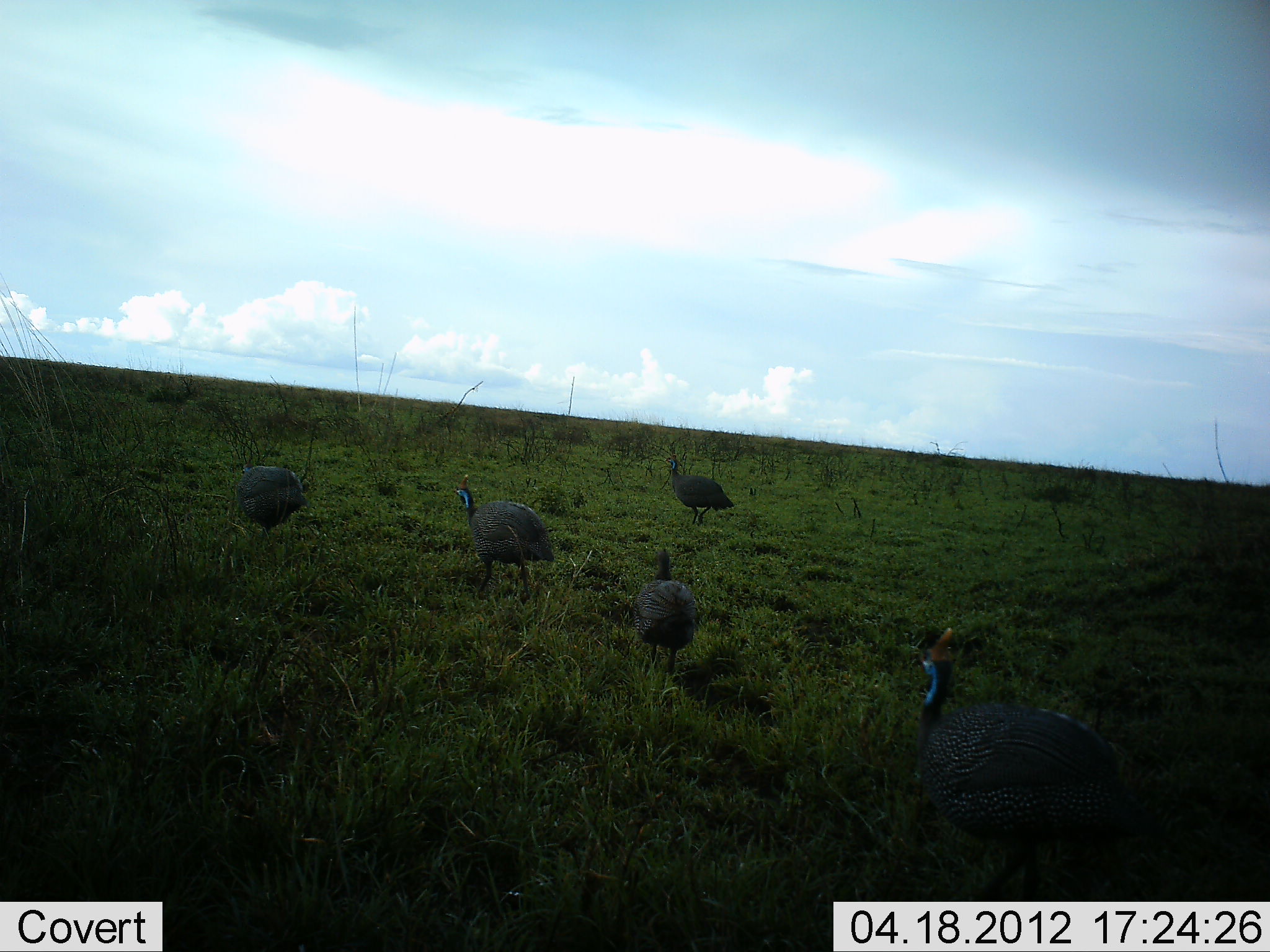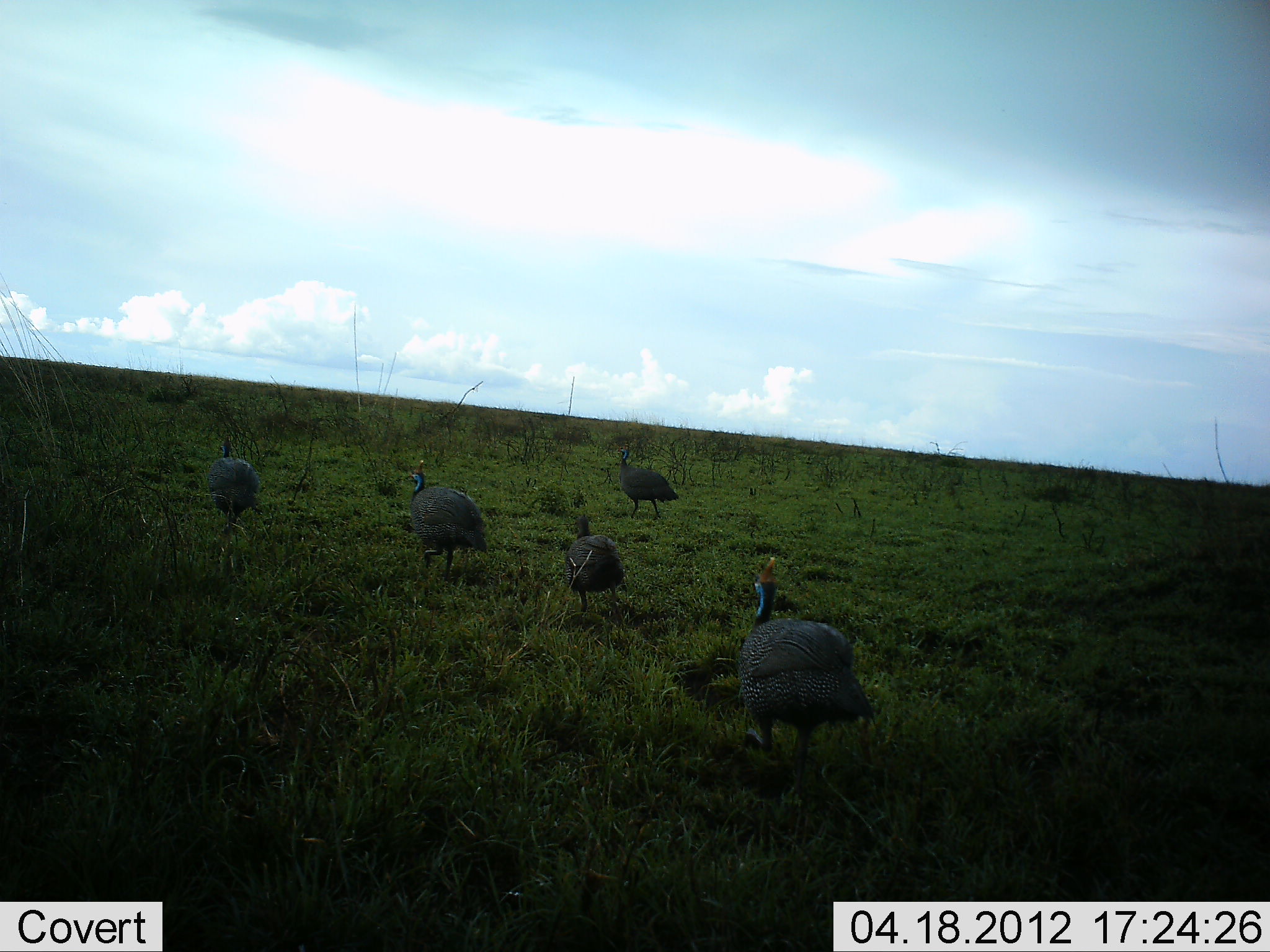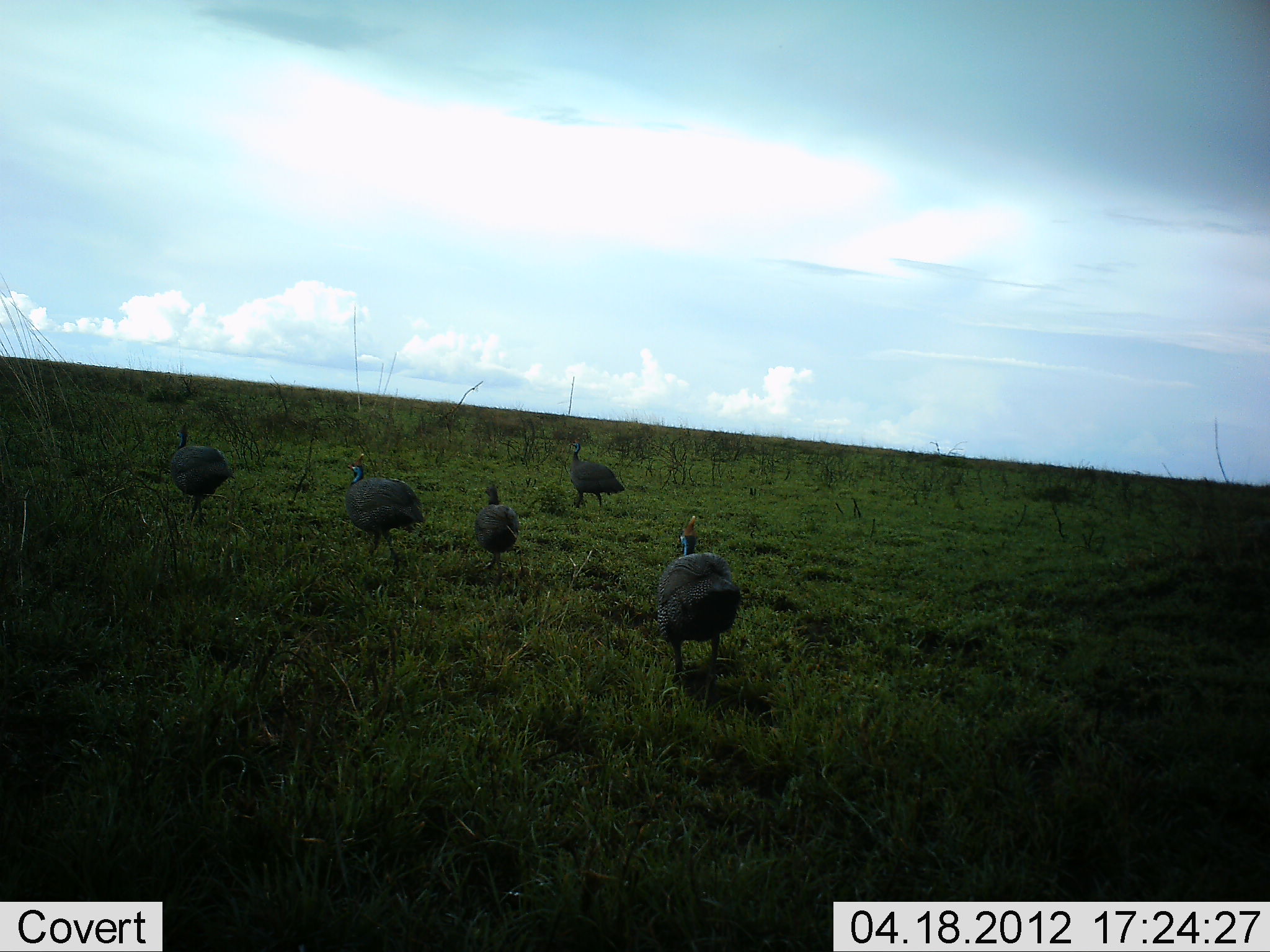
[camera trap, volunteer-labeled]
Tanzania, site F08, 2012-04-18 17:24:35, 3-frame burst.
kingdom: Animalia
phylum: Chordata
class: Aves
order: Galliformes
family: Numididae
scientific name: Numididae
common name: guinea fowl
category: guineafowl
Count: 5.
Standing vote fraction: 0%.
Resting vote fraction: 0%.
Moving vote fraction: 100%.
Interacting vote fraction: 0%.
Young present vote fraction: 0%.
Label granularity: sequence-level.